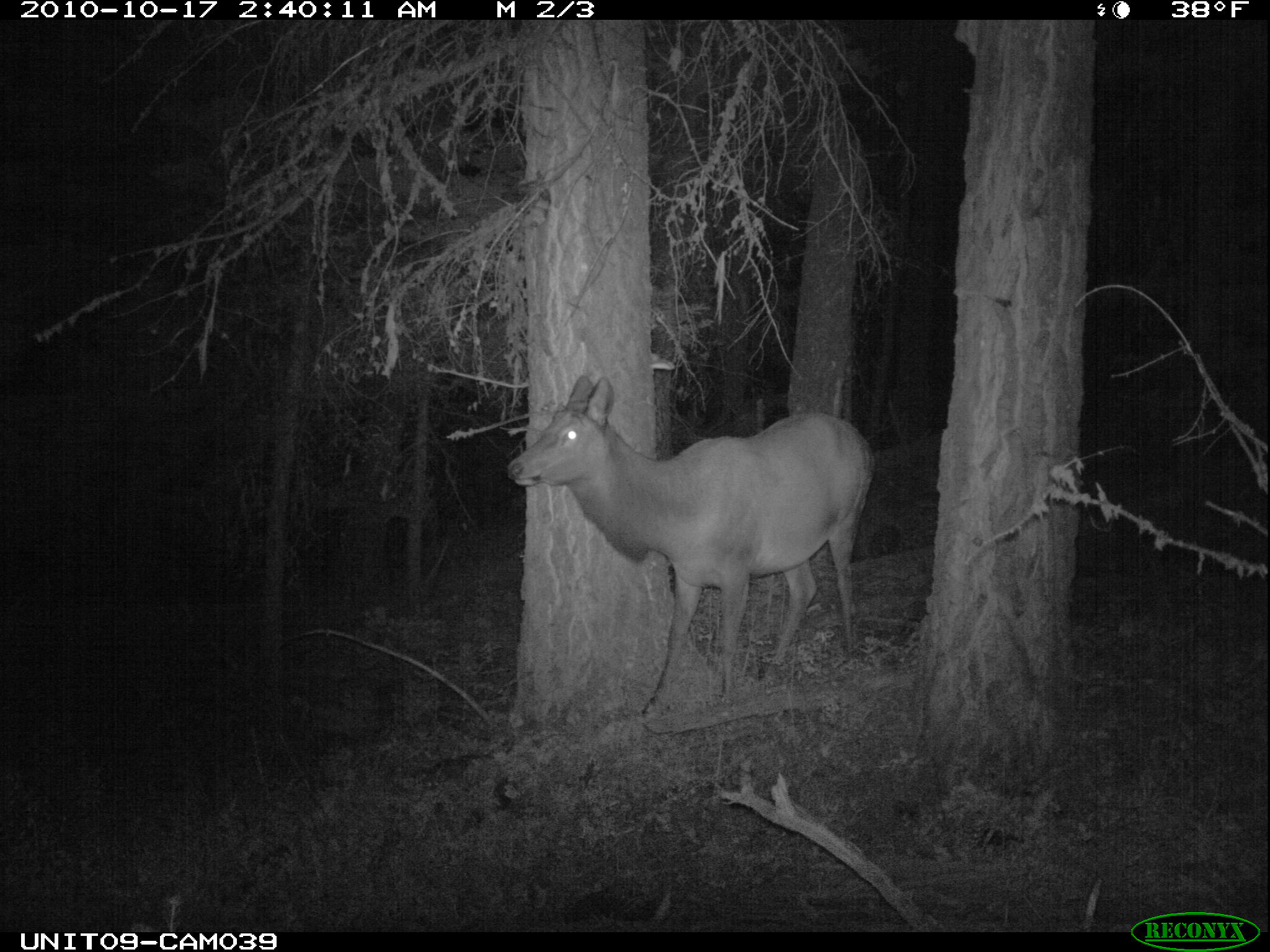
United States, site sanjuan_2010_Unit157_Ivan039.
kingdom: Animalia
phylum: Chordata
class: Mammalia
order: Artiodactyla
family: Cervidae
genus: Cervus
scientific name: Cervus elaphus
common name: red deer